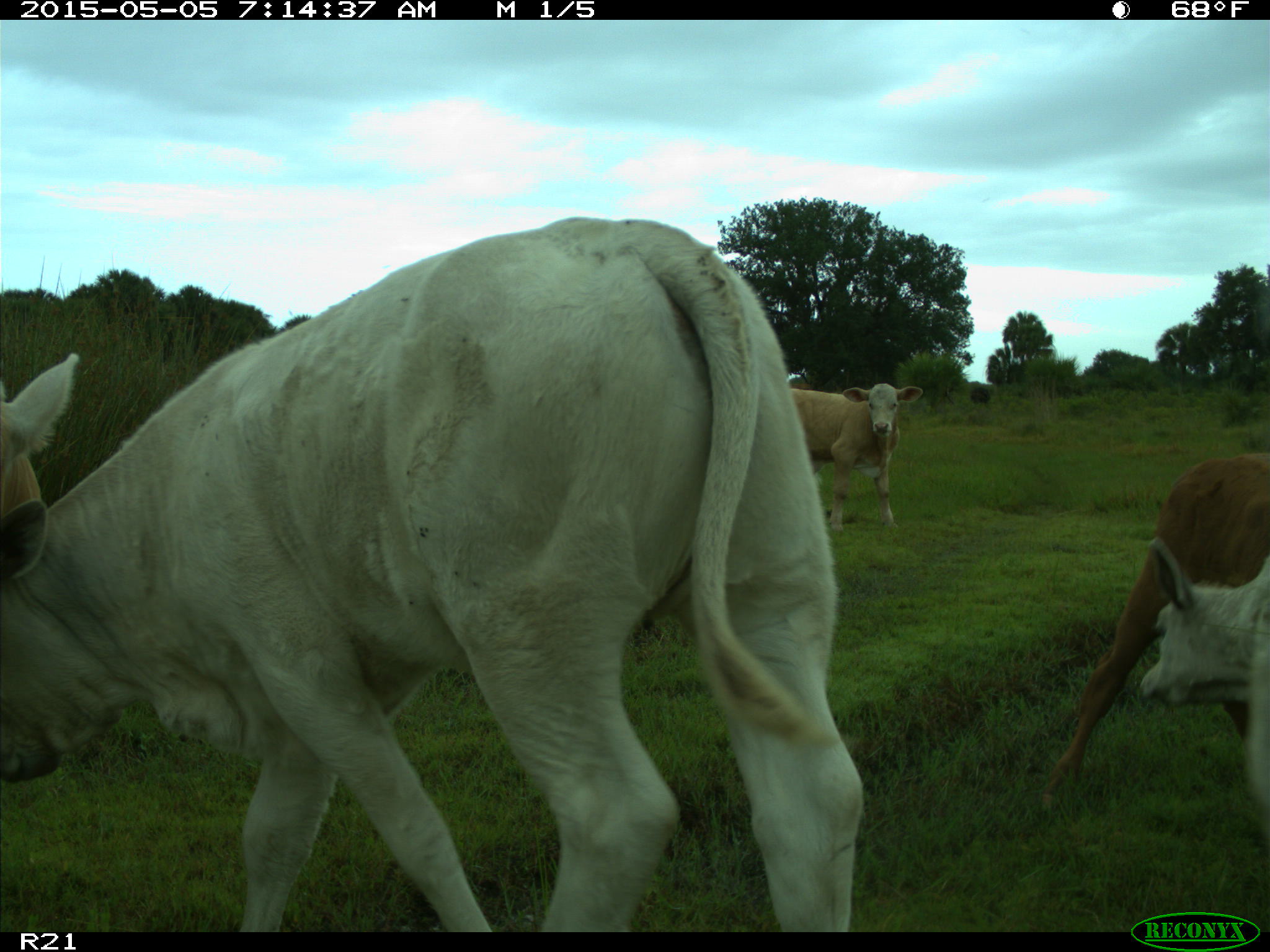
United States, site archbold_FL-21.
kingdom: Animalia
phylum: Chordata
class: Mammalia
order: Artiodactyla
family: Bovidae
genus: Bos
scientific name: Bos taurus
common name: domestic cow